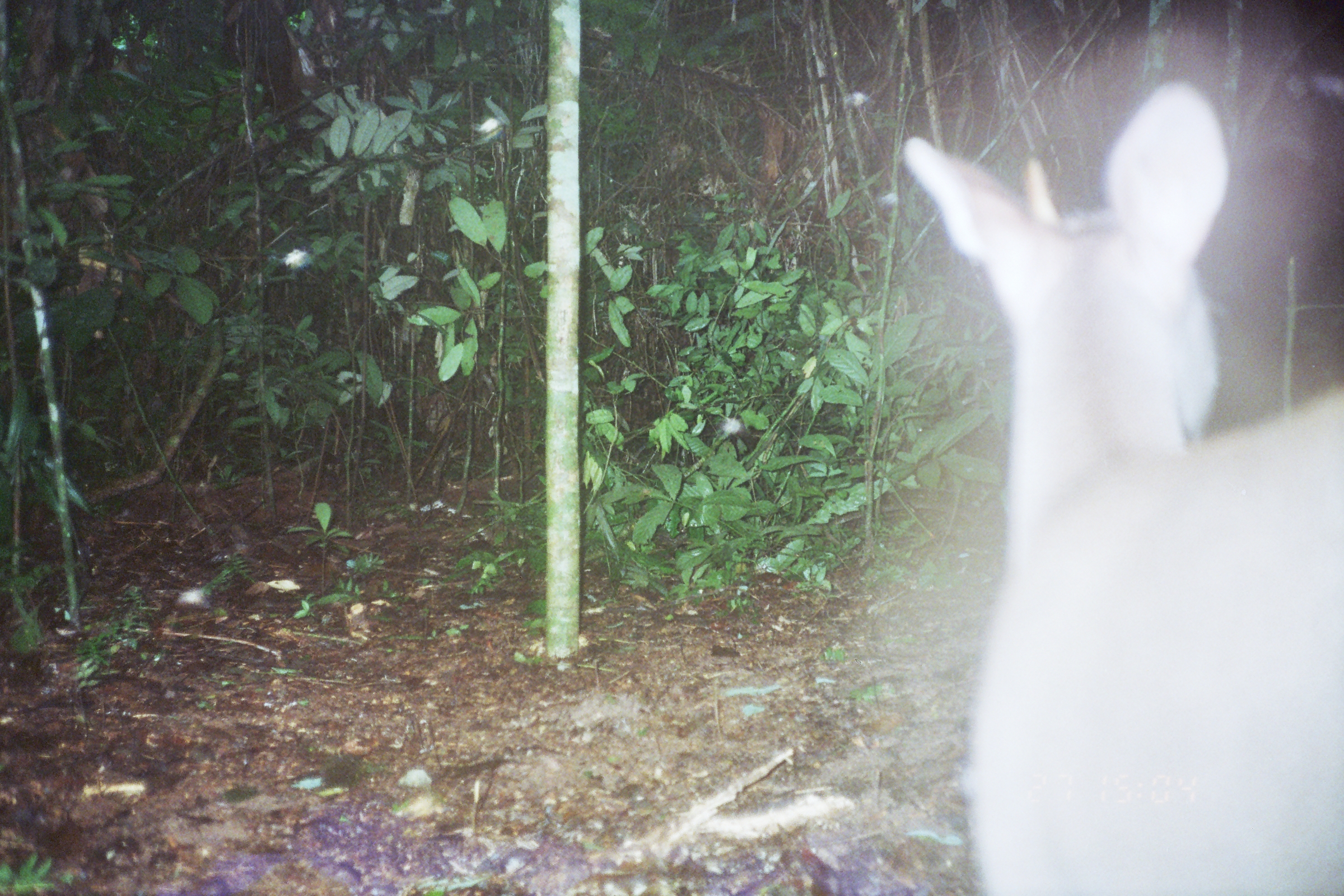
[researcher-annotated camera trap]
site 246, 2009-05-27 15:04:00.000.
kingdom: Animalia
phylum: Chordata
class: Mammalia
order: Artiodactyla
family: Cervidae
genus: Mazama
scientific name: Mazama gouazoubira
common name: gray brocket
Mazama gouazoubira (gray brocket).